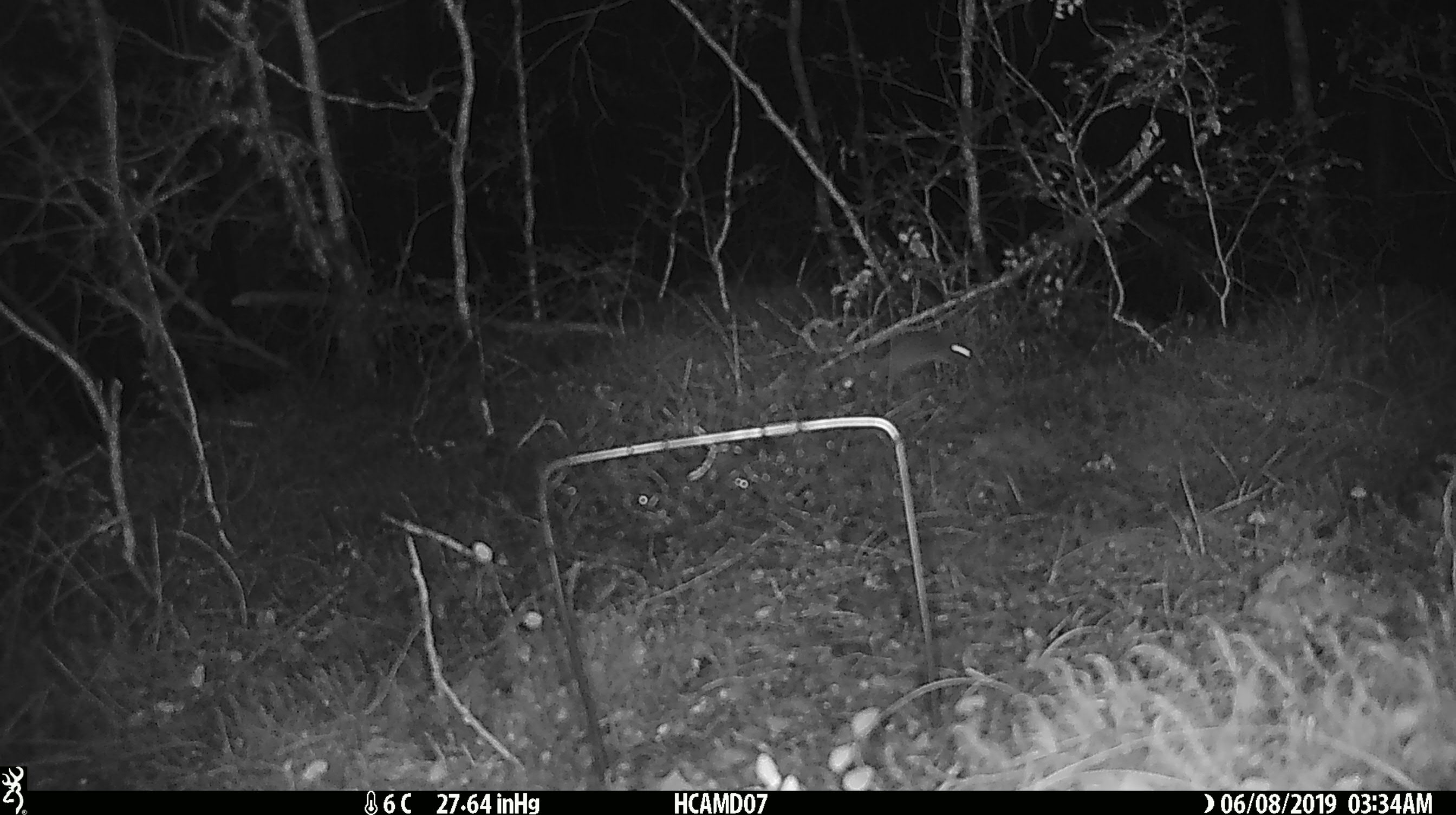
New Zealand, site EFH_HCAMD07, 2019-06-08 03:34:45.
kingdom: Animalia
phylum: Chordata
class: Mammalia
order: Rodentia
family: Muridae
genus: Rattus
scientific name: Rattus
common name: rat